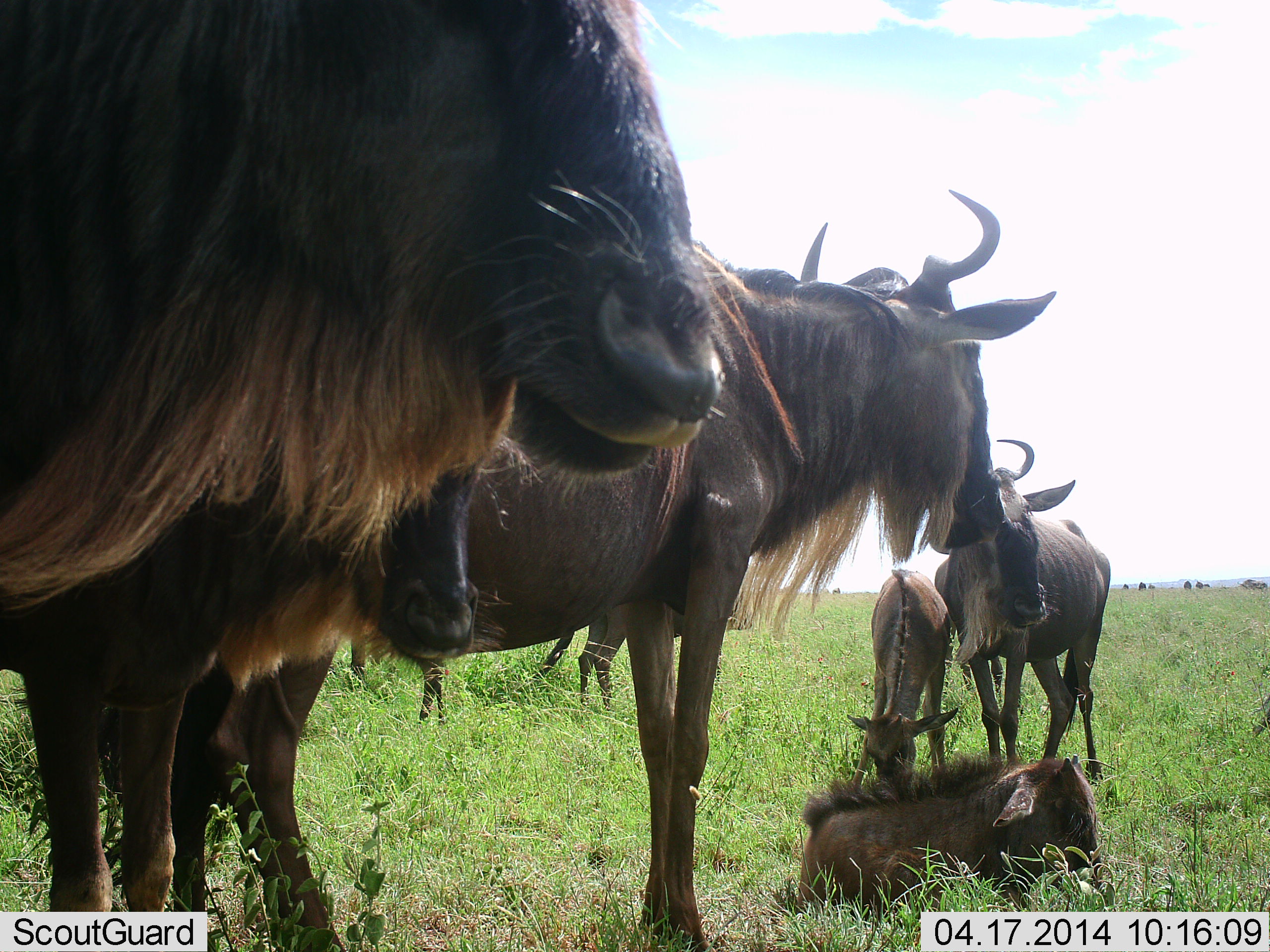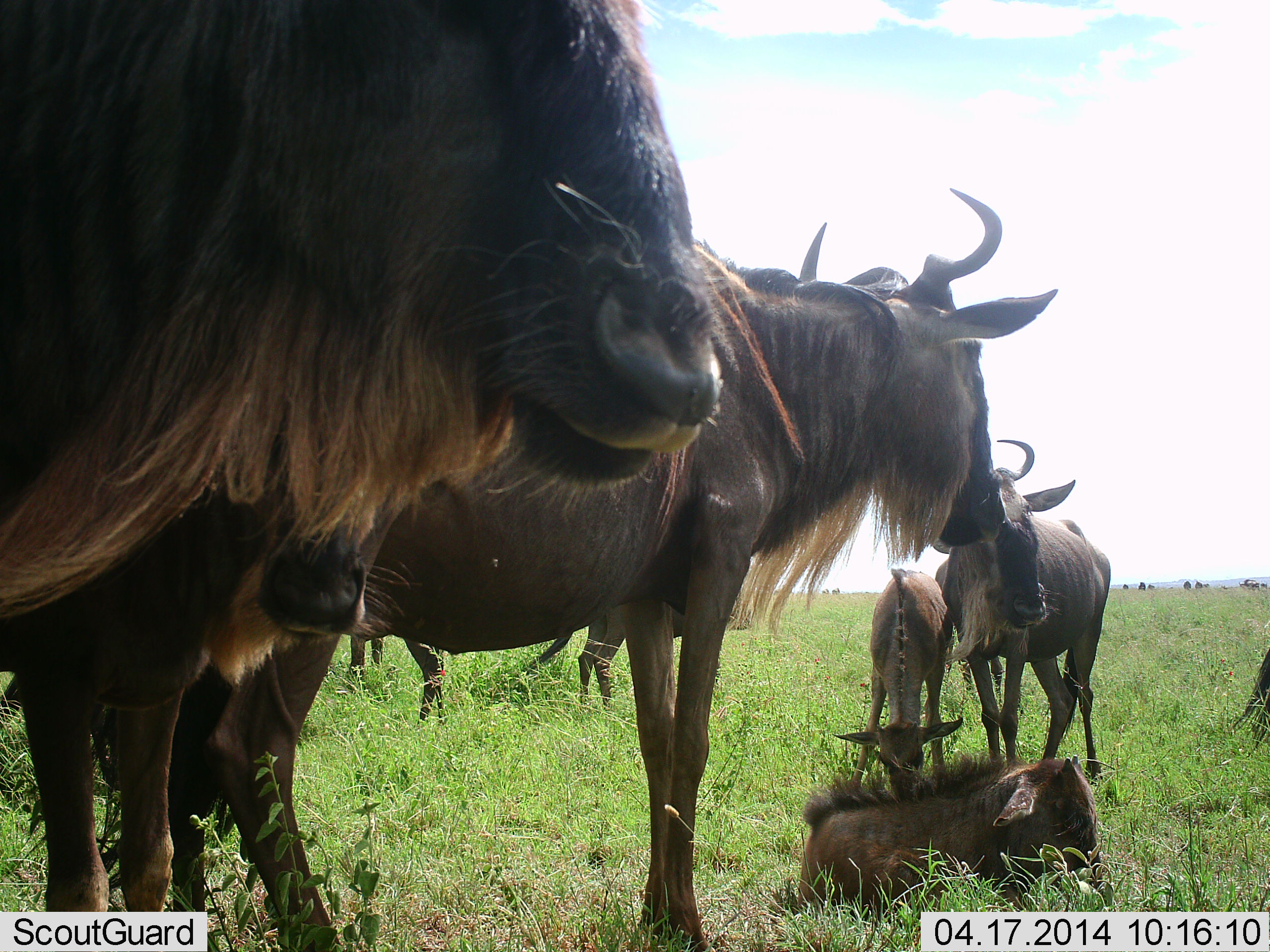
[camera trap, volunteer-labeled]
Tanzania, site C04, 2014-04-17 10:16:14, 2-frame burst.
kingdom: Animalia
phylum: Chordata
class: Mammalia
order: Artiodactyla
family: Bovidae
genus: Connochaetes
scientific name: Connochaetes taurinus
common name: blue wildebeest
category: wildebeest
Wildebeest (blue wildebeest) (Connochaetes taurinus), count 9. Behavior (volunteer vote fractions): standing 80%, resting 80%, moving 0%, interacting 0%. Young present (vote fraction): 90%. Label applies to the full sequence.